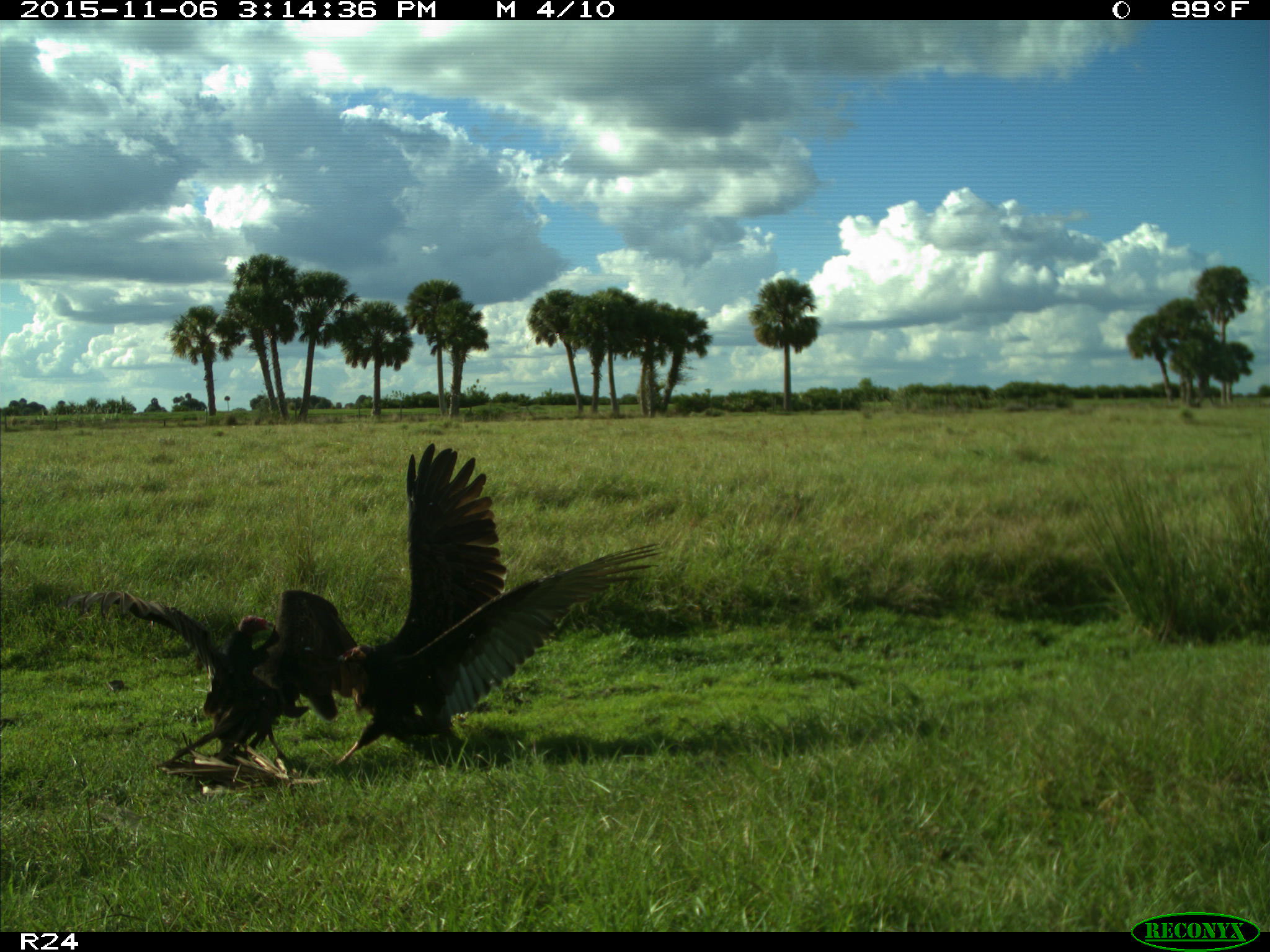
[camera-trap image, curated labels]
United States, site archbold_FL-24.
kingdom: Animalia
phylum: Chordata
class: Aves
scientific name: Aves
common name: birds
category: unidentified bird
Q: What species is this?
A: Unidentified bird (birds) (Aves).